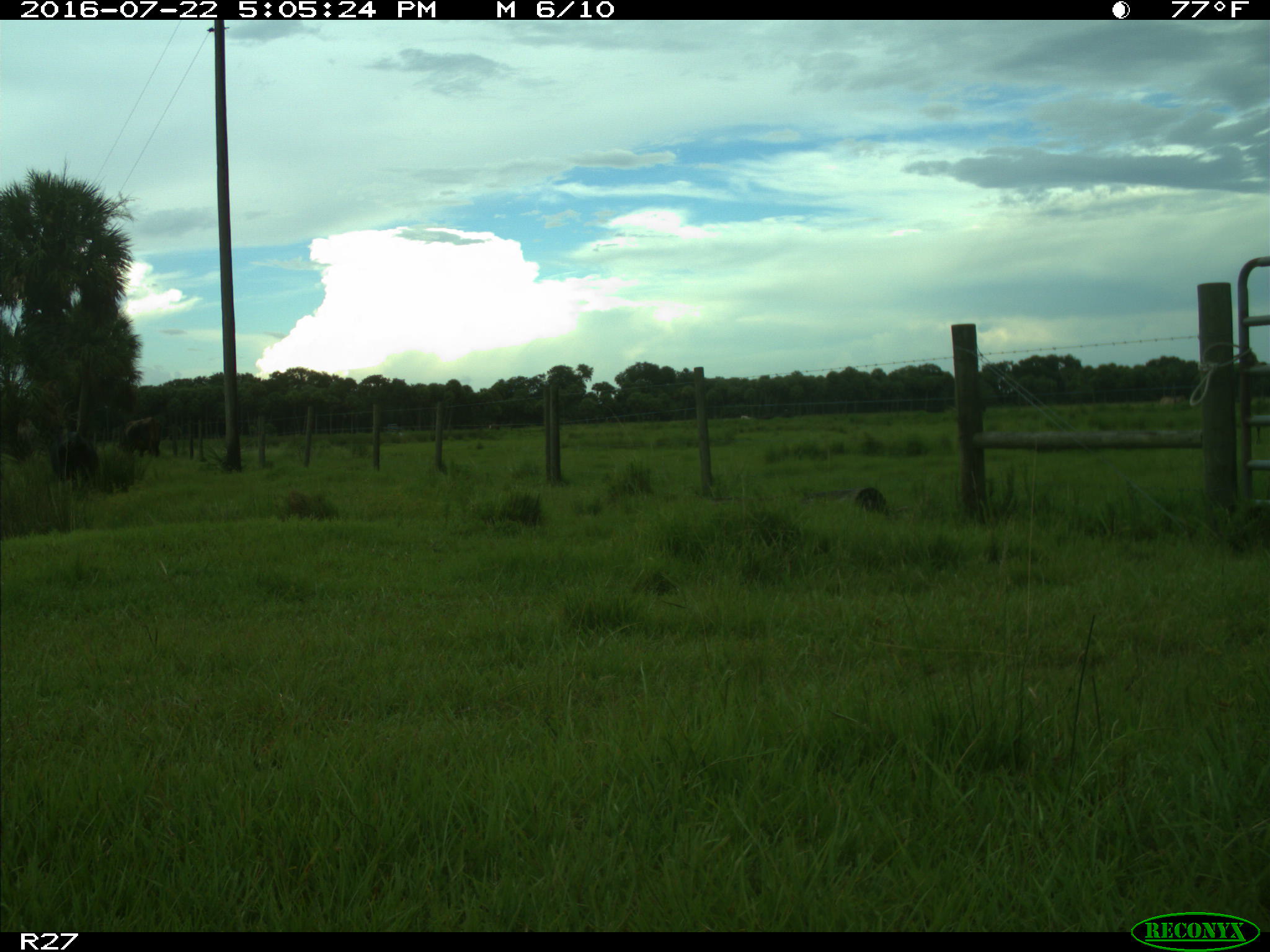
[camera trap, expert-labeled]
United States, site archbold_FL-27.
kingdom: Animalia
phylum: Chordata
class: Mammalia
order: Artiodactyla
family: Bovidae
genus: Bos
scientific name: Bos taurus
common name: domestic cow